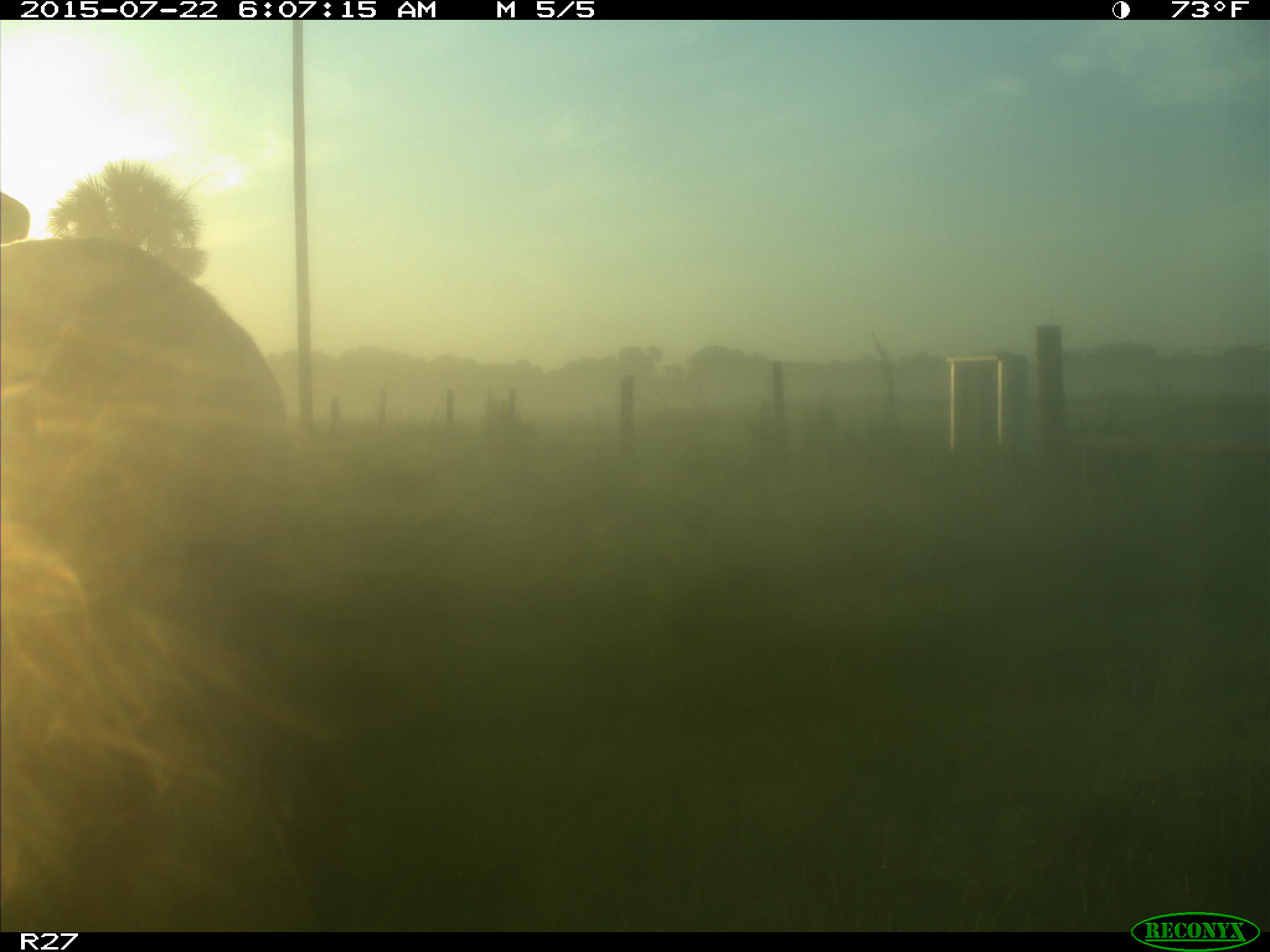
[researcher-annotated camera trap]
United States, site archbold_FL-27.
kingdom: Animalia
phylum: Chordata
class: Mammalia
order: Artiodactyla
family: Cervidae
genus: Odocoileus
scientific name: Odocoileus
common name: deer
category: unidentified deer